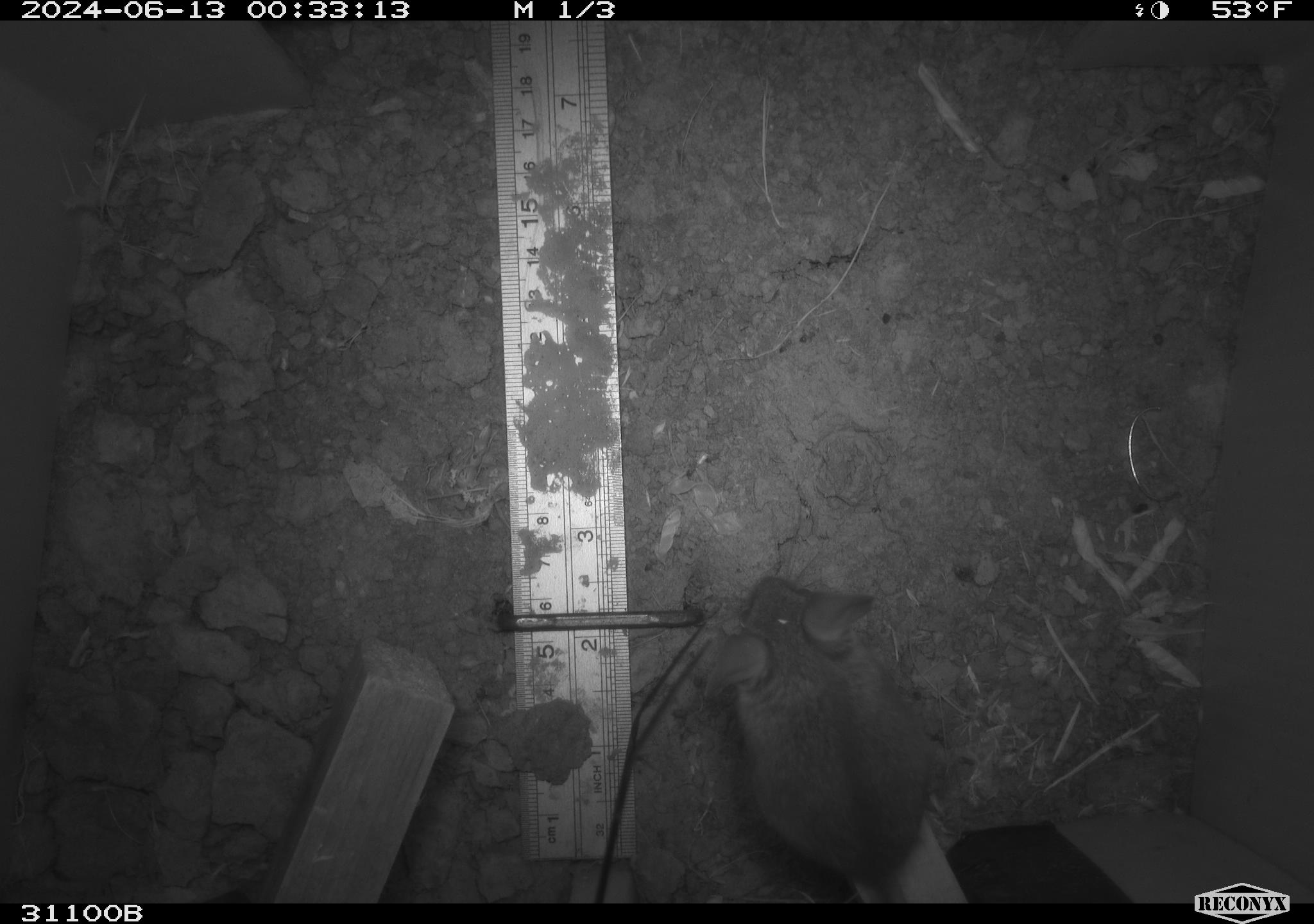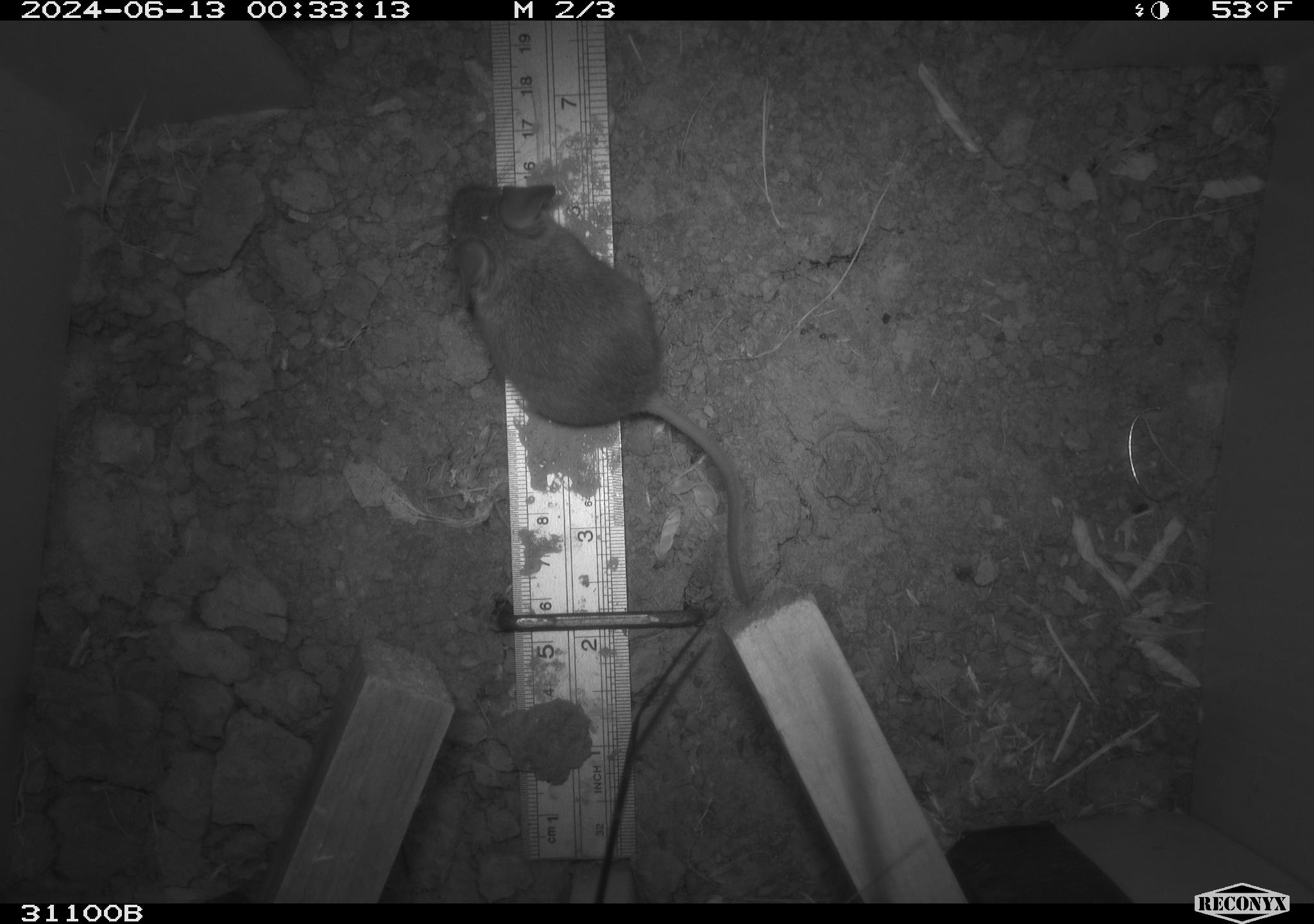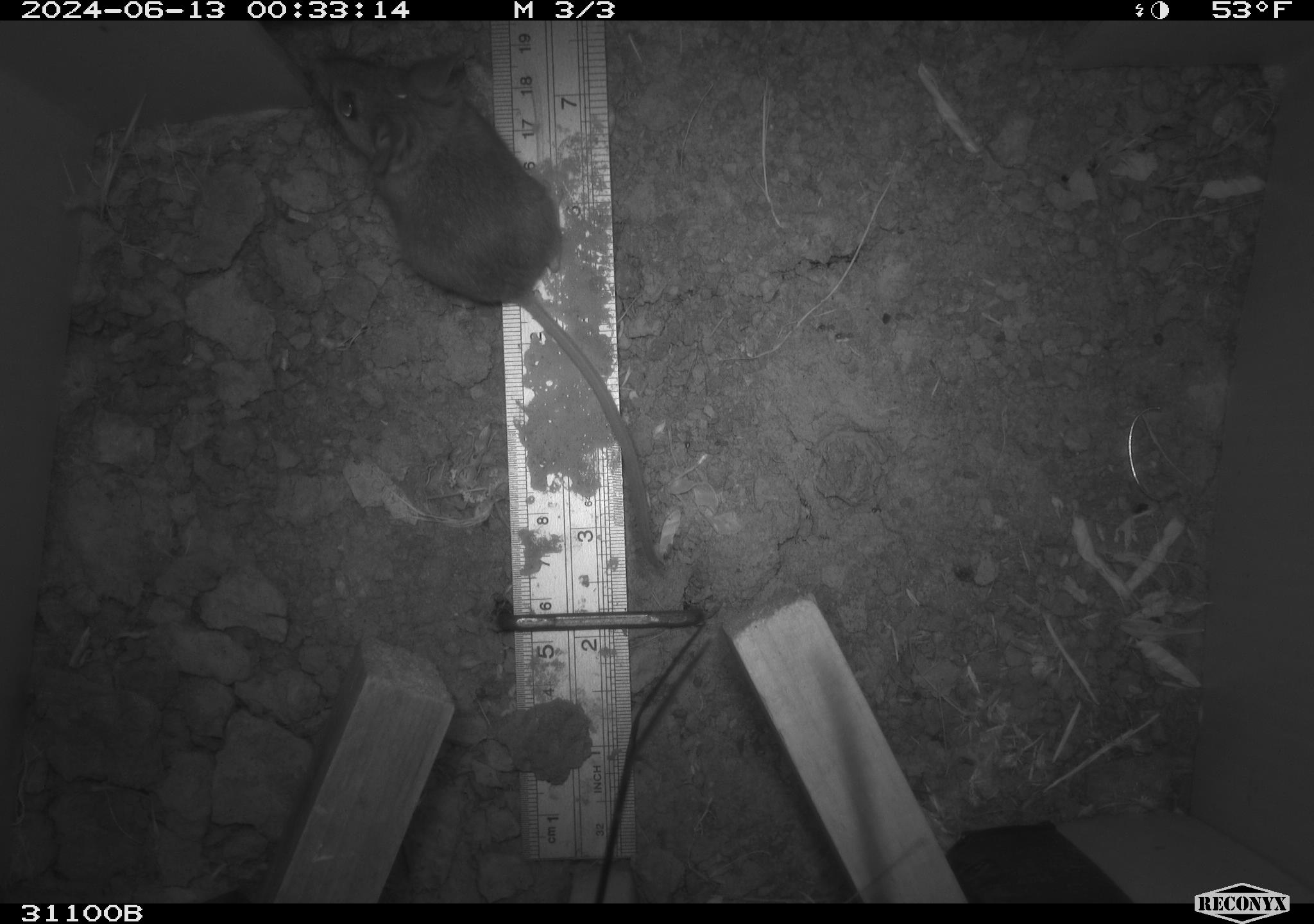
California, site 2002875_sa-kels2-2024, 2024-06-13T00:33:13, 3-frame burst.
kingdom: Animalia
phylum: Chordata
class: Mammalia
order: Rodentia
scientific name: Rodentia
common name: rodent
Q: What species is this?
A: Rodent (Rodentia).